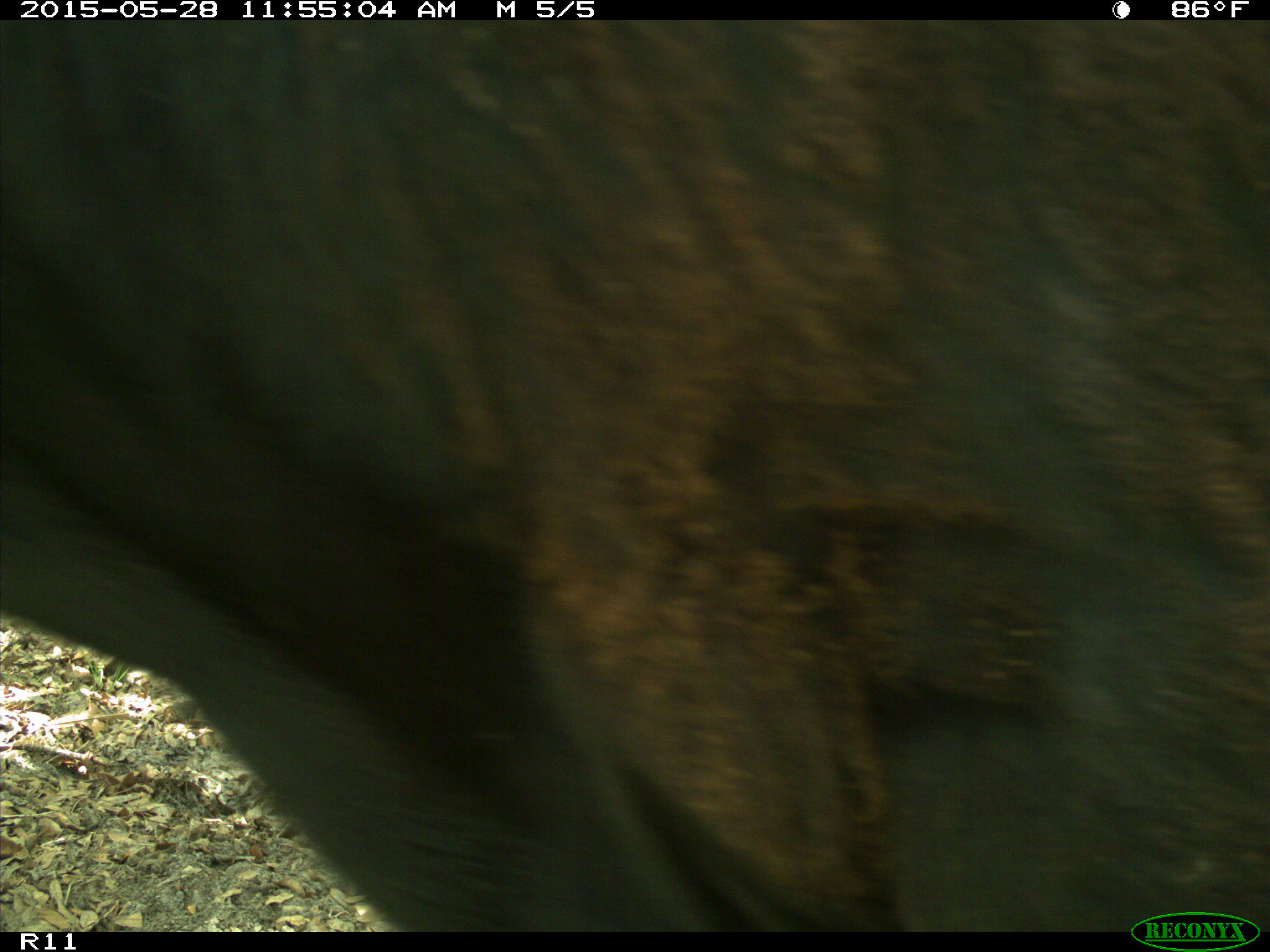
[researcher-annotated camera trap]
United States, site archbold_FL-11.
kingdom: Animalia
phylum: Chordata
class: Mammalia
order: Artiodactyla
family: Bovidae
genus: Bos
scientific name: Bos taurus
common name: domestic cow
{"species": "Bos taurus (domestic cow)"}